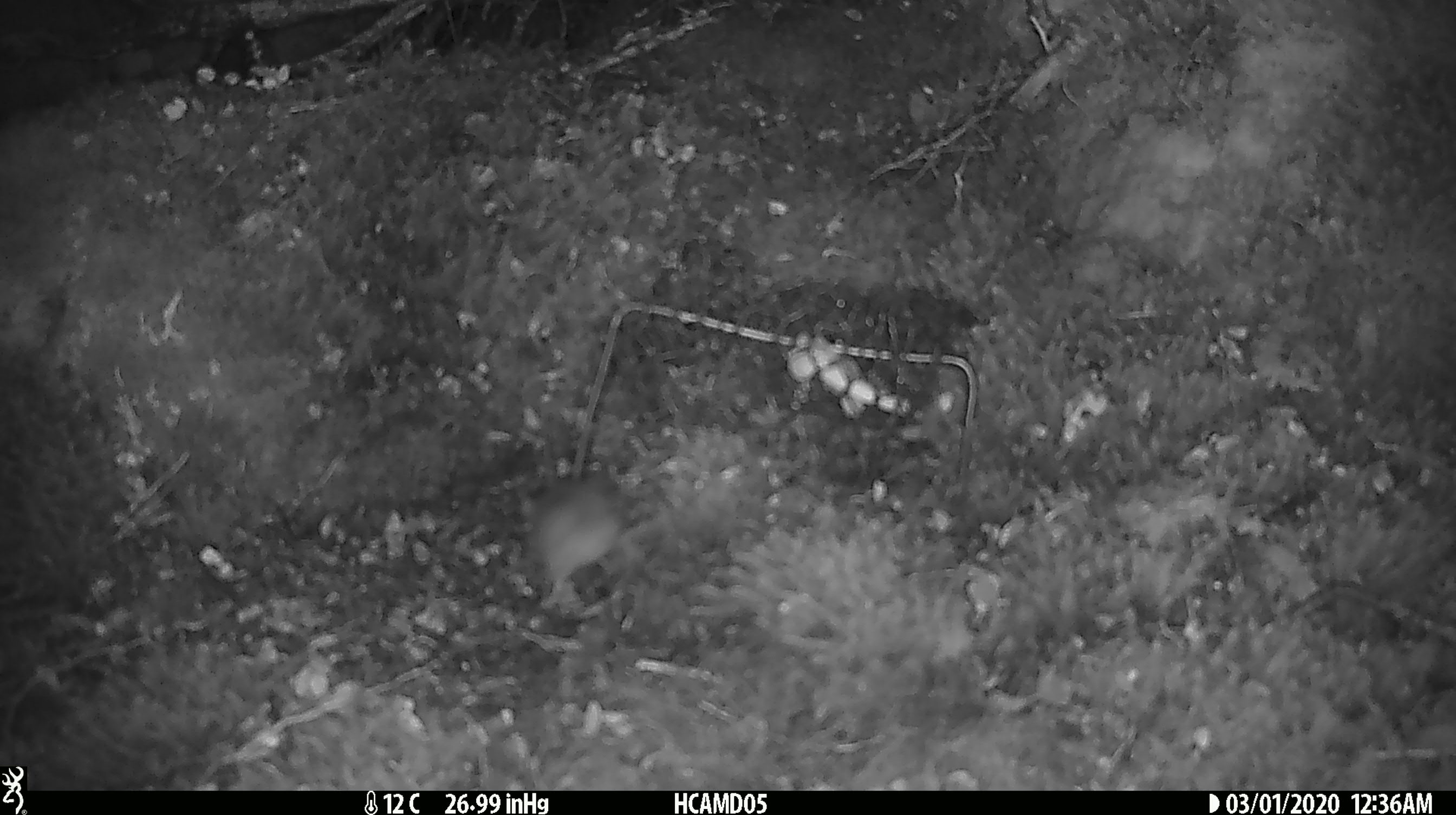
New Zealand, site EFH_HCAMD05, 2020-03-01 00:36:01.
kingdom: Animalia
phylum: Chordata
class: Mammalia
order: Rodentia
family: Muridae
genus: Mus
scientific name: Mus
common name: mouse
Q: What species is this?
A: Mouse (Mus).